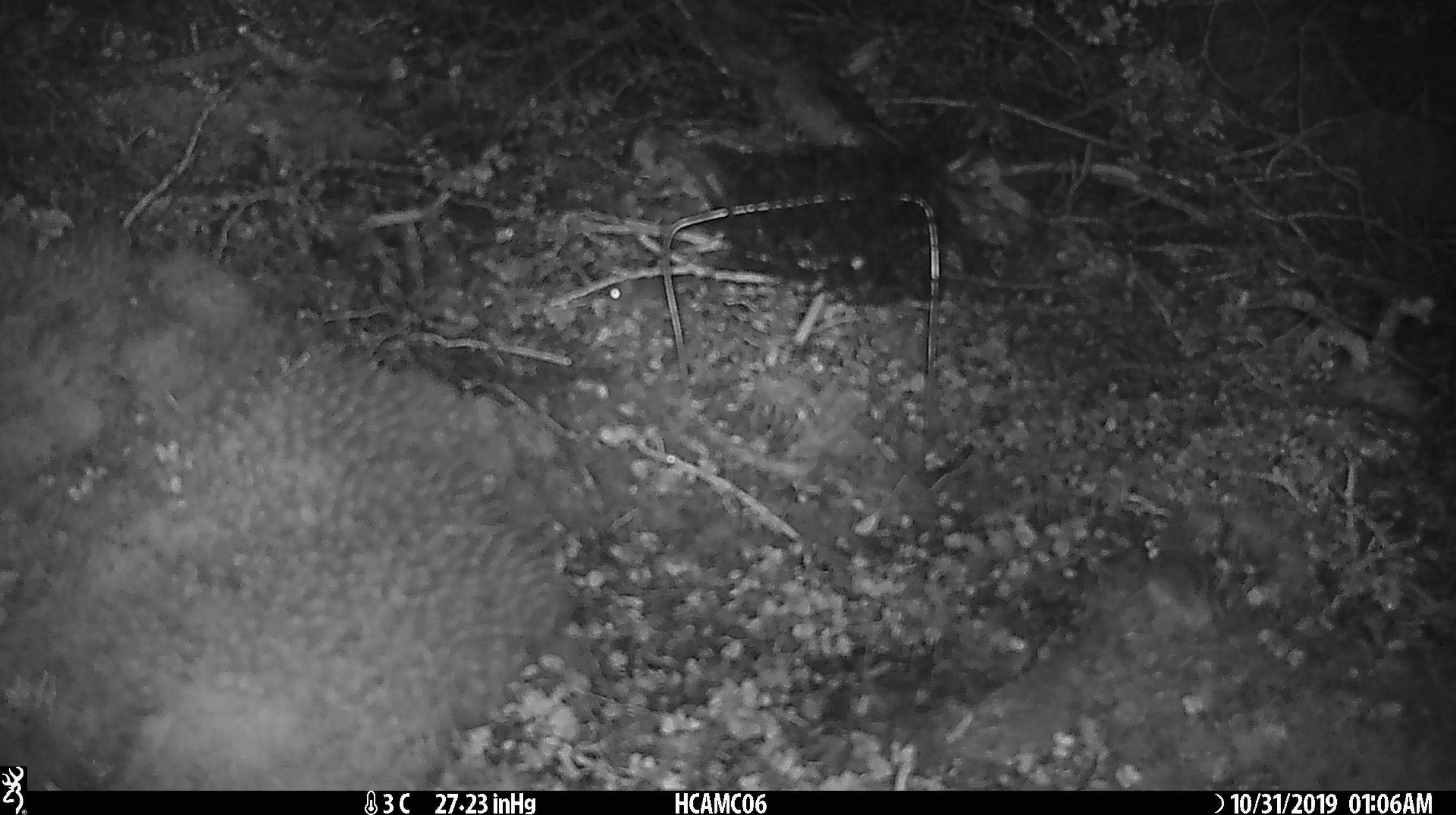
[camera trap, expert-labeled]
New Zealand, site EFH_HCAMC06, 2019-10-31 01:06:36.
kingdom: Animalia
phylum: Chordata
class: Mammalia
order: Rodentia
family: Muridae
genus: Mus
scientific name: Mus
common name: mouse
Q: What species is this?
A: Mouse (Mus).